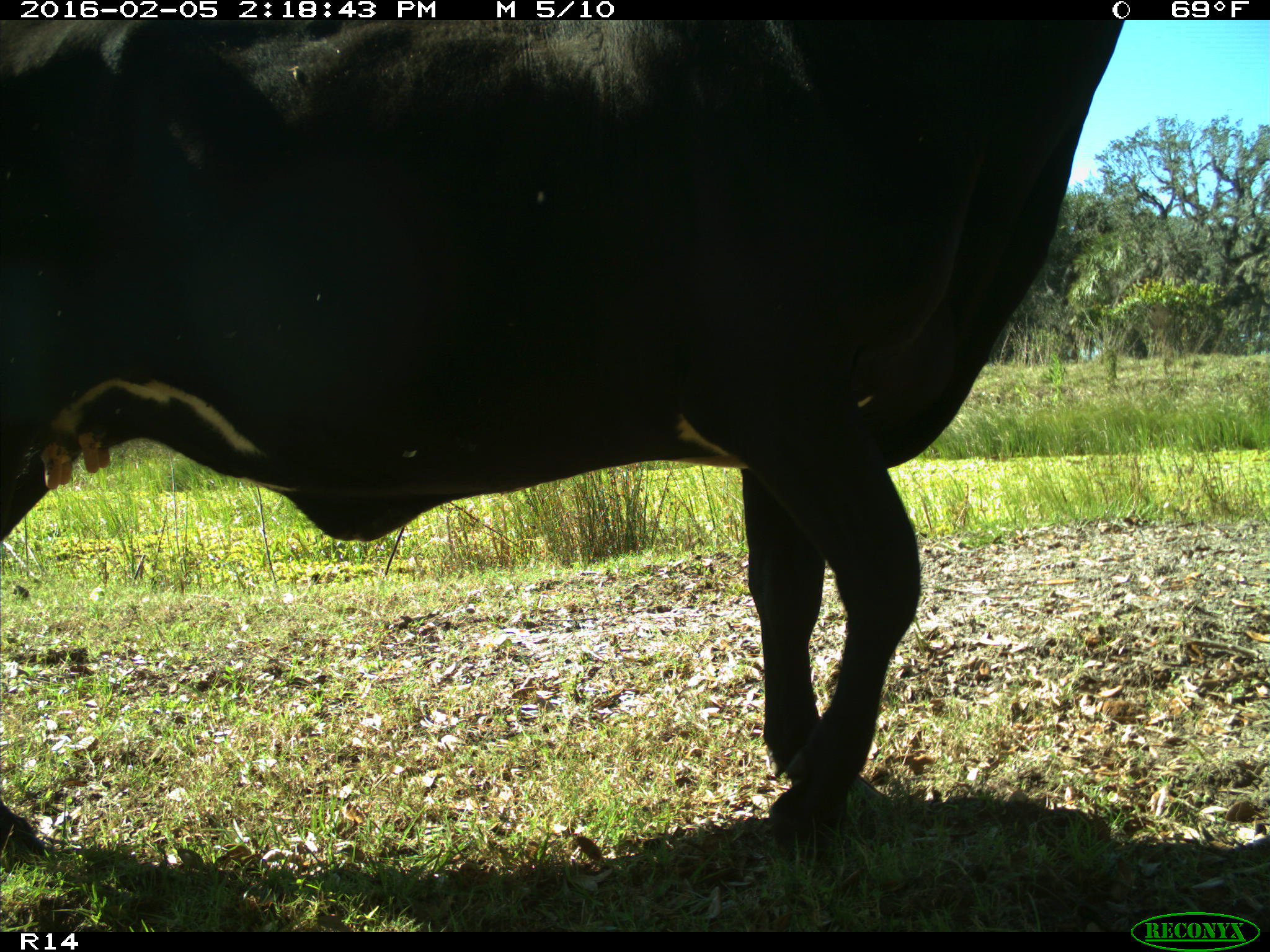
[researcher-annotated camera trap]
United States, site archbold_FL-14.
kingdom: Animalia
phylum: Chordata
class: Mammalia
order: Artiodactyla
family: Bovidae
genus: Bos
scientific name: Bos taurus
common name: domestic cow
Bos taurus (domestic cow).